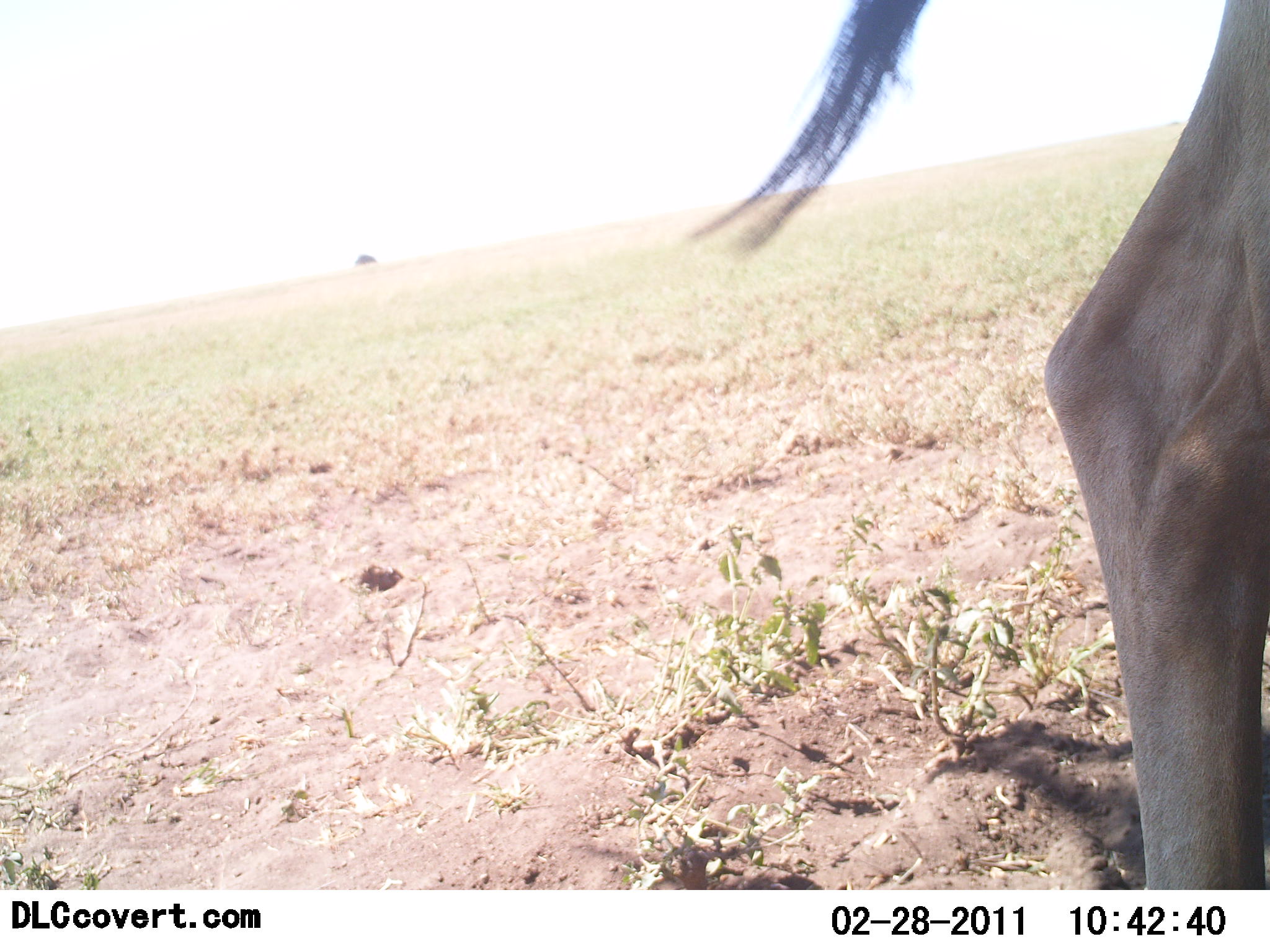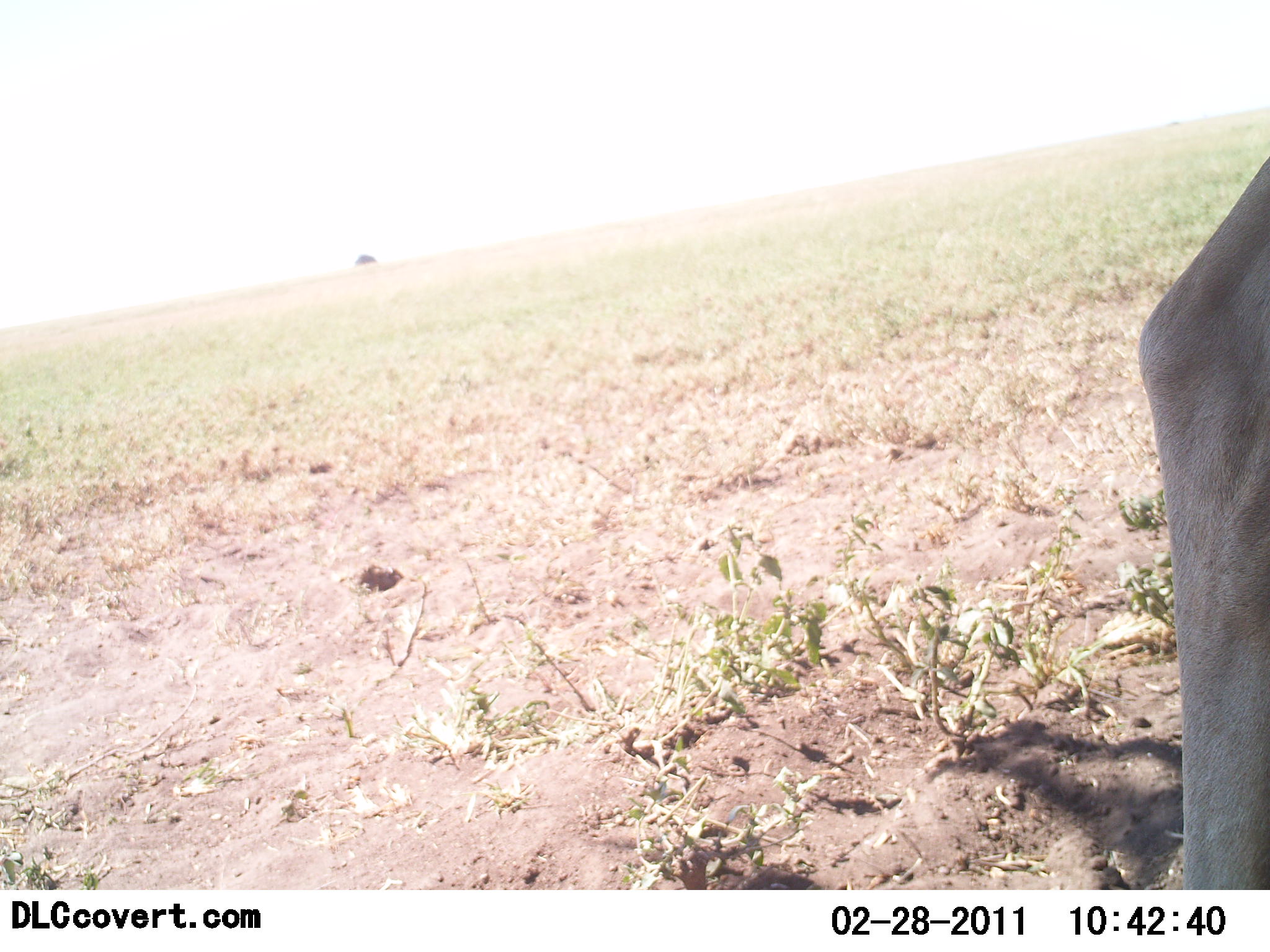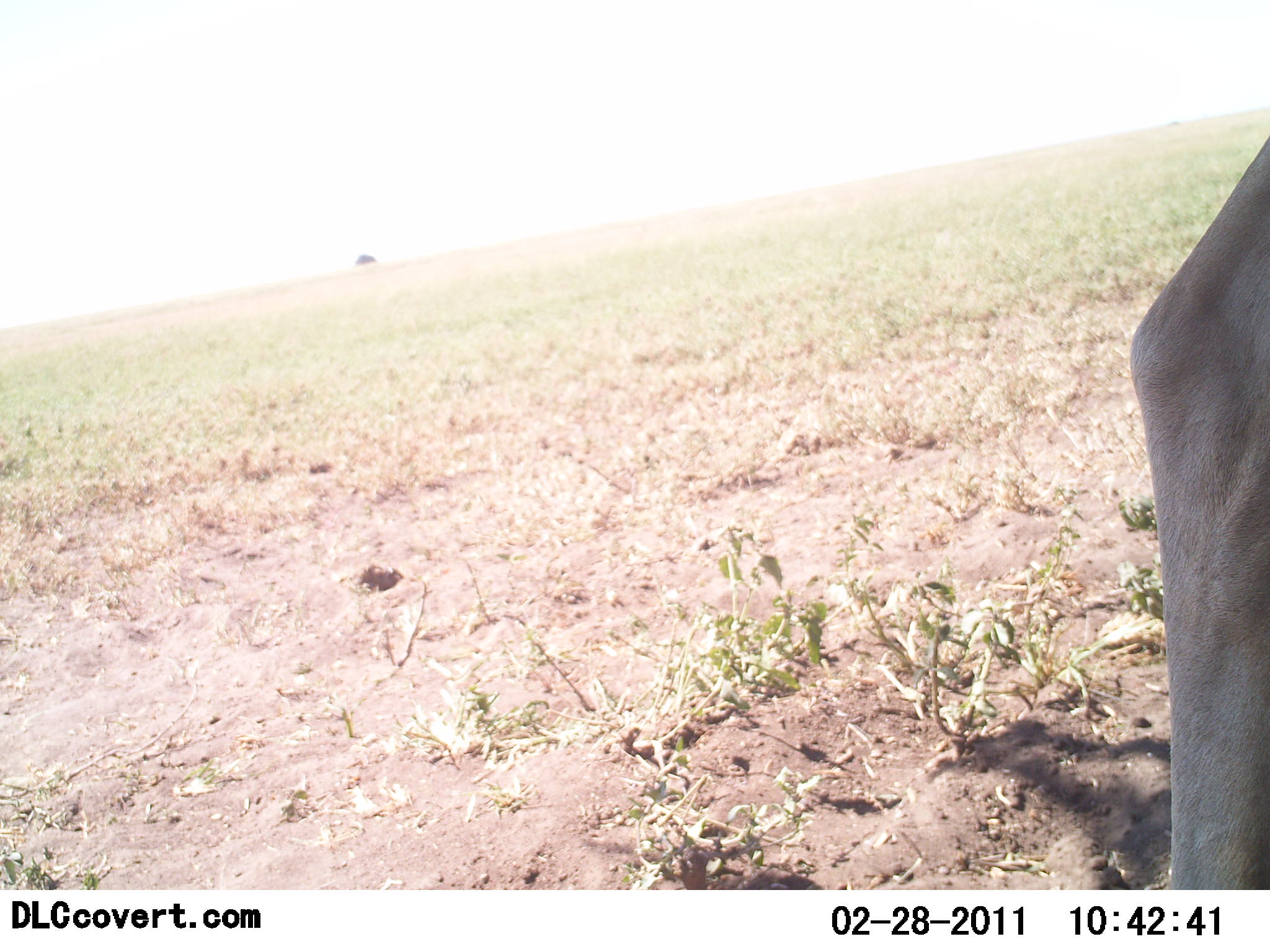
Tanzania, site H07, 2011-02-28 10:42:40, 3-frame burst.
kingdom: Animalia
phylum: Chordata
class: Mammalia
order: Artiodactyla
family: Bovidae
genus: Connochaetes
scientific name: Connochaetes taurinus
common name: blue wildebeest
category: wildebeest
Wildebeest (blue wildebeest) (Connochaetes taurinus), count 1. Behavior (volunteer vote fractions): standing 83%, resting 17%, moving 0%, interacting 0%. Young present (vote fraction): 0%. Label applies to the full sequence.